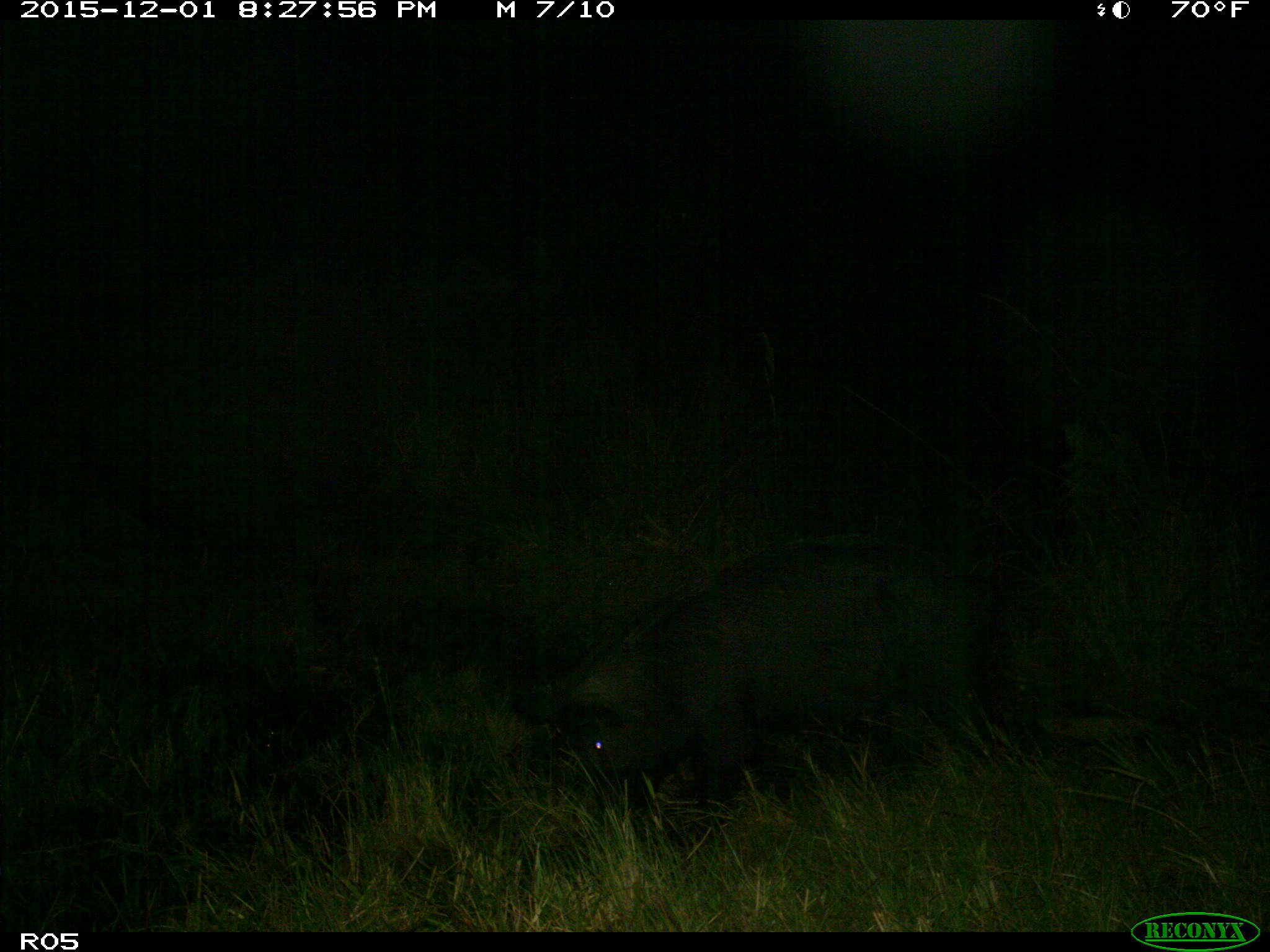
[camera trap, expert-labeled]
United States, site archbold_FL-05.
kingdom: Animalia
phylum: Chordata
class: Mammalia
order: Artiodactyla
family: Suidae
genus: Sus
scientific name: Sus scrofa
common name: wild boar